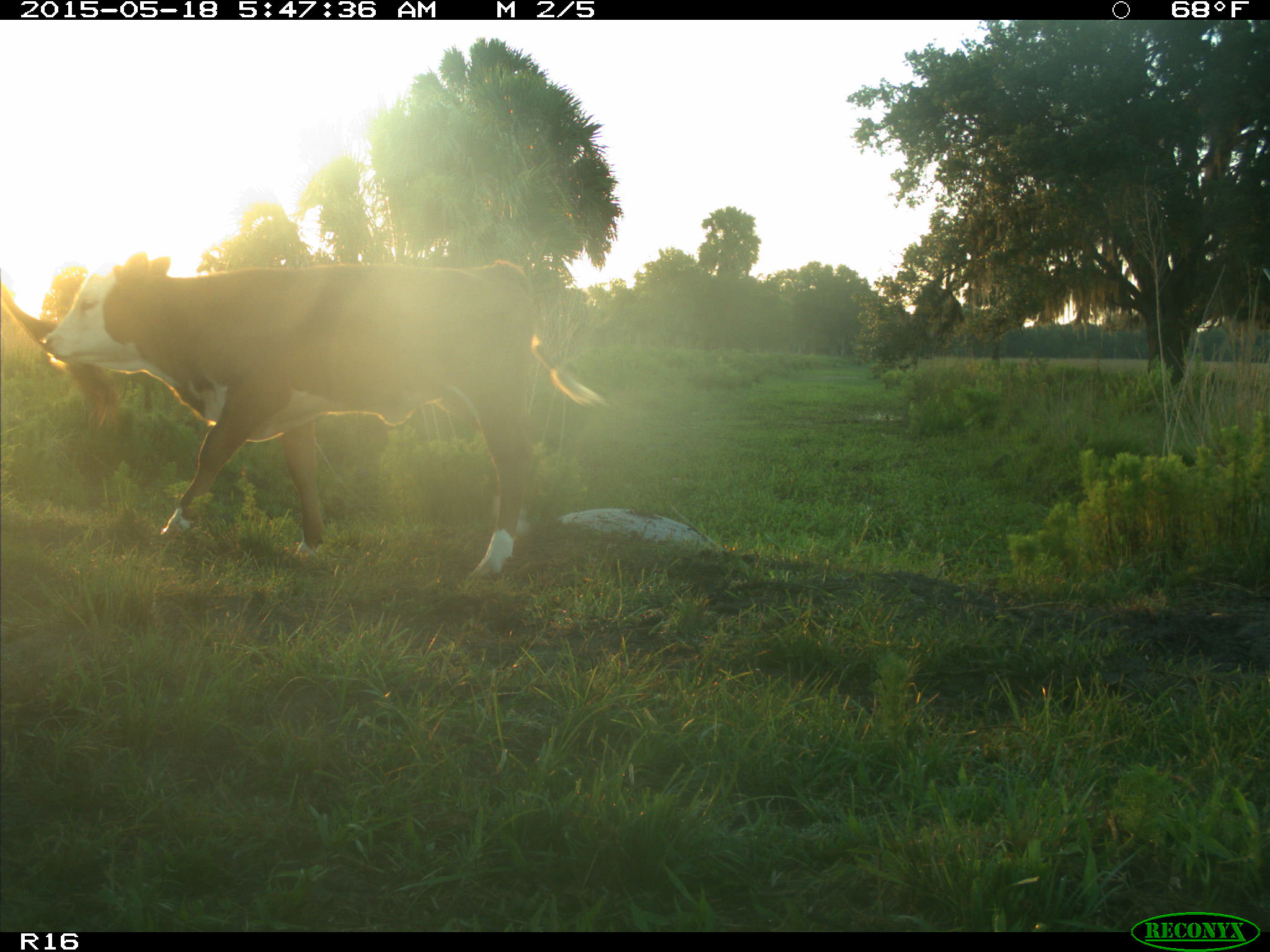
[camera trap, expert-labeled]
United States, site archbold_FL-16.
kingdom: Animalia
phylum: Chordata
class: Mammalia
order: Artiodactyla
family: Bovidae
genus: Bos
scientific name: Bos taurus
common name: domestic cow